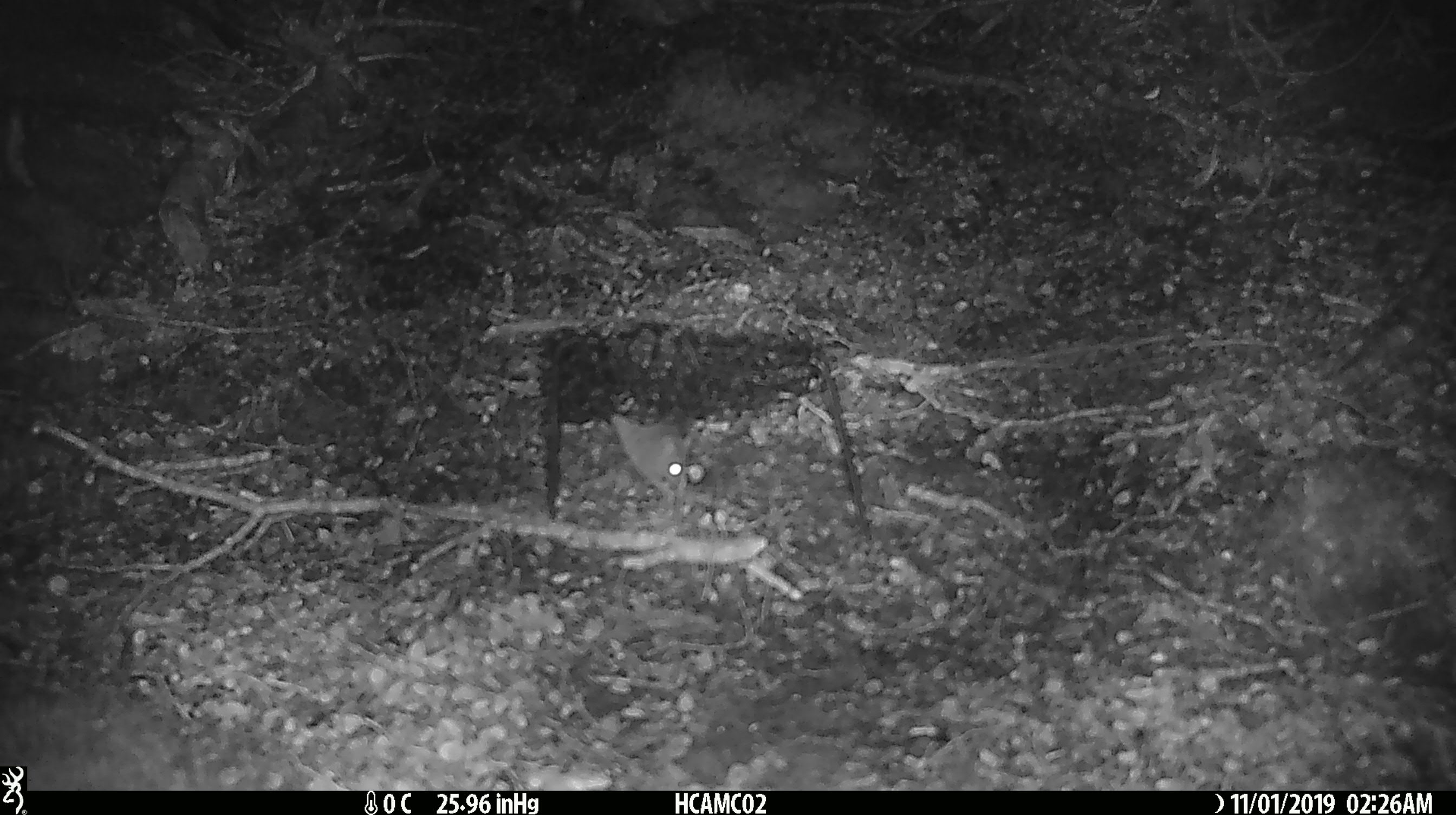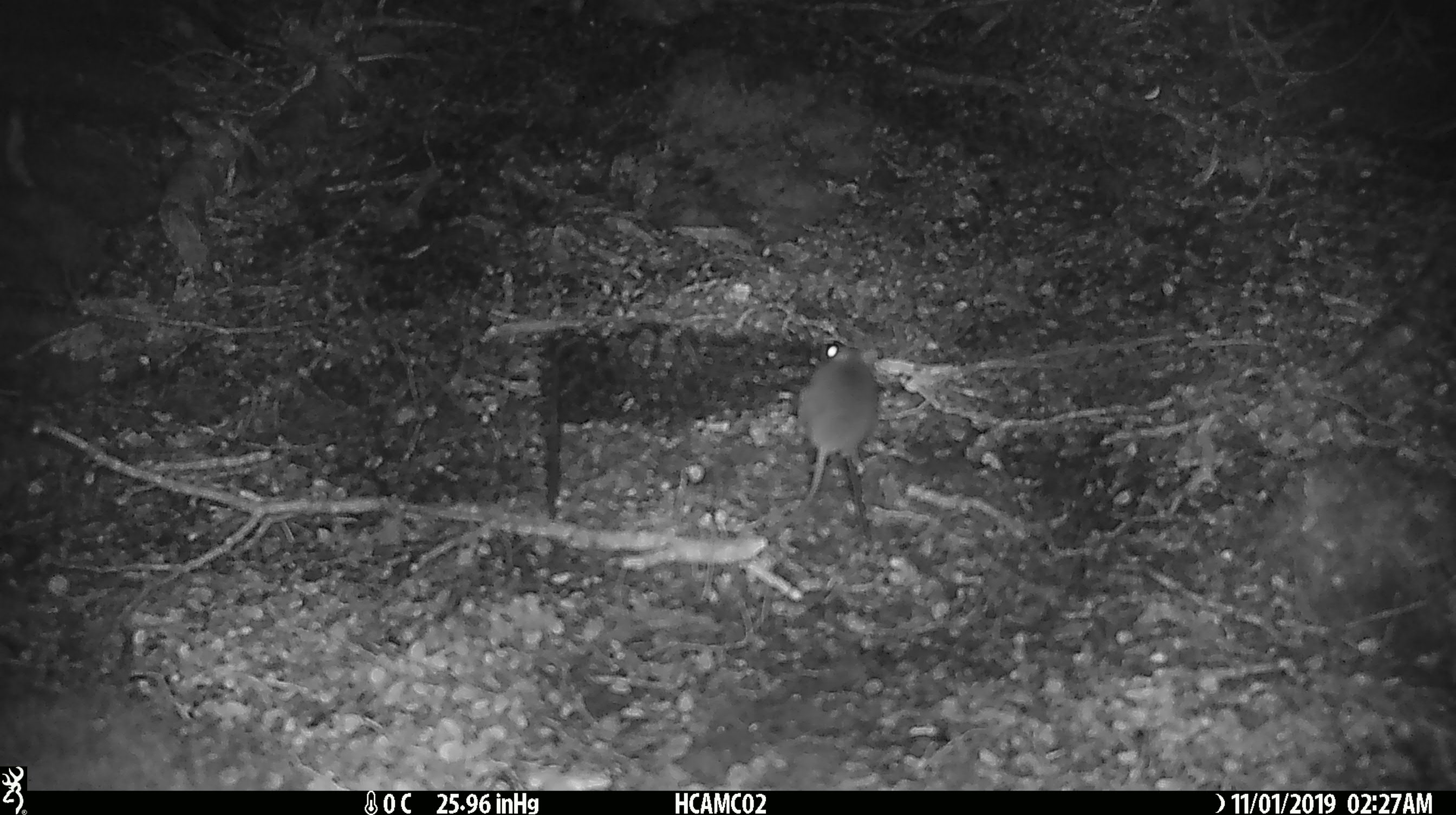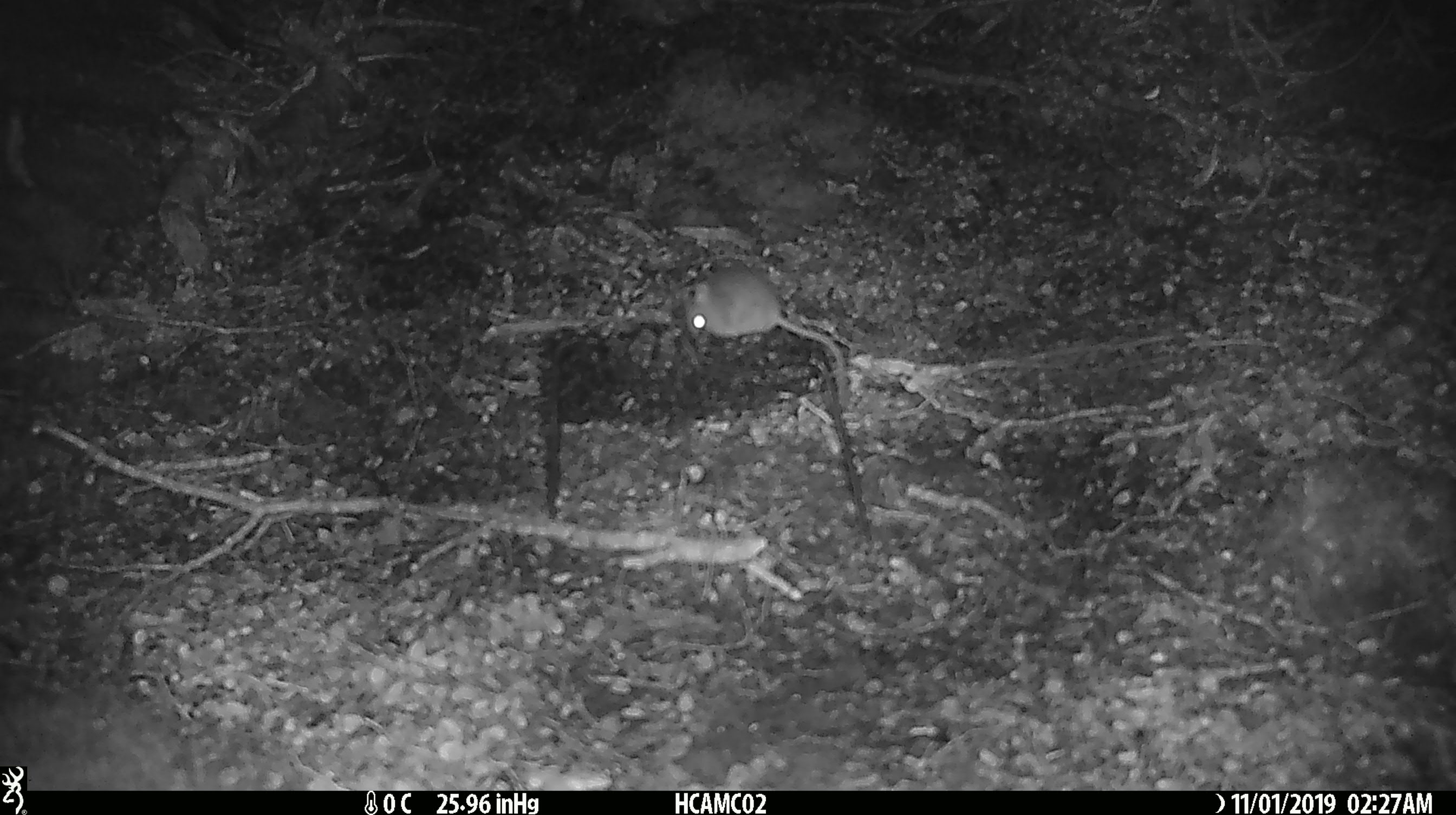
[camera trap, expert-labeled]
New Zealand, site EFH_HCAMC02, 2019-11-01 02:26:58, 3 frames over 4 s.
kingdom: Animalia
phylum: Chordata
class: Mammalia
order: Rodentia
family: Muridae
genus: Mus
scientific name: Mus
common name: mouse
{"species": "mouse (Mus)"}